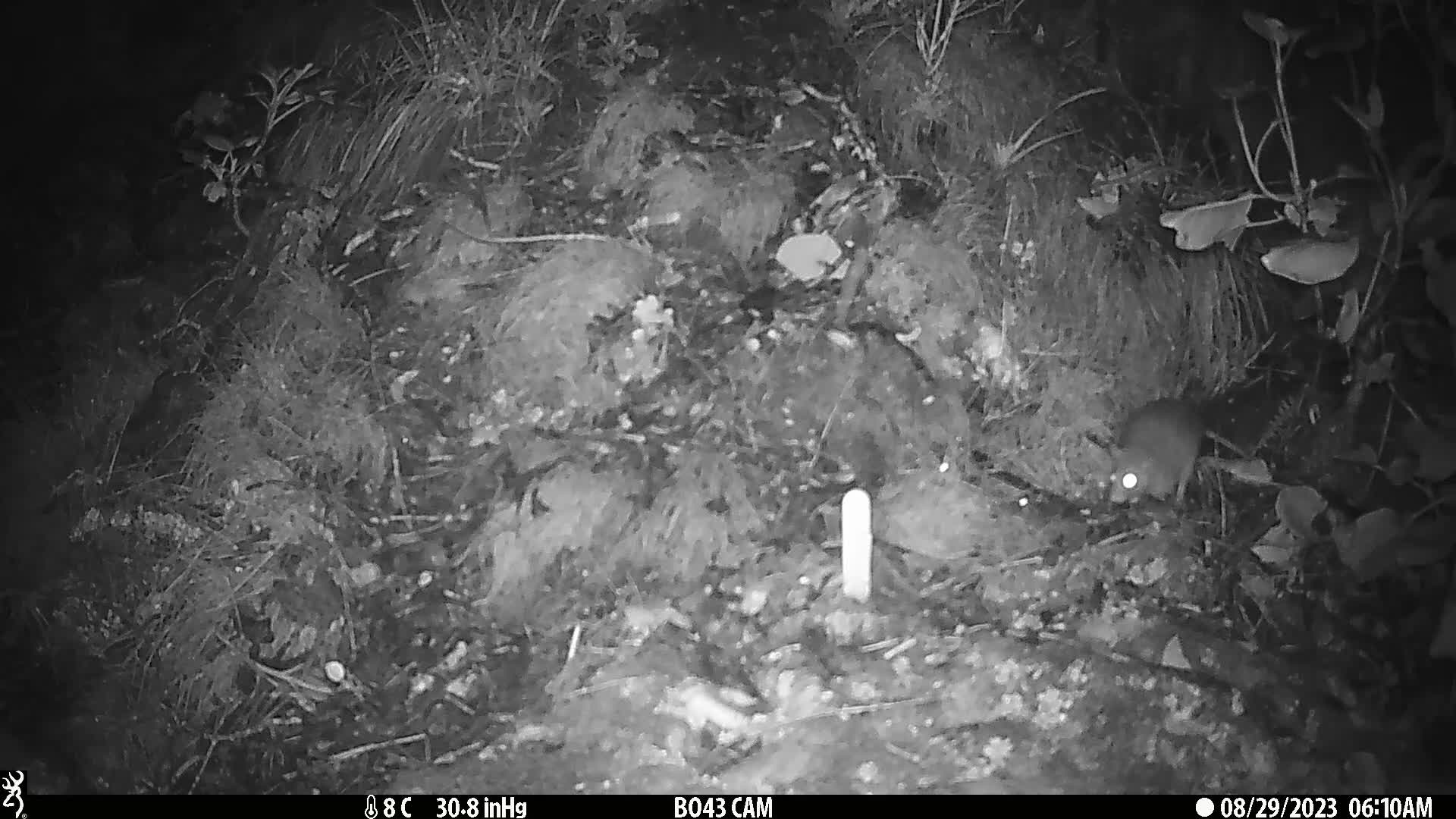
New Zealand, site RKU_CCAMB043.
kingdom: Animalia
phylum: Chordata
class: Mammalia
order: Rodentia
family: Muridae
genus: Rattus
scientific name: Rattus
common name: rat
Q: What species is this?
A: Rat (Rattus).